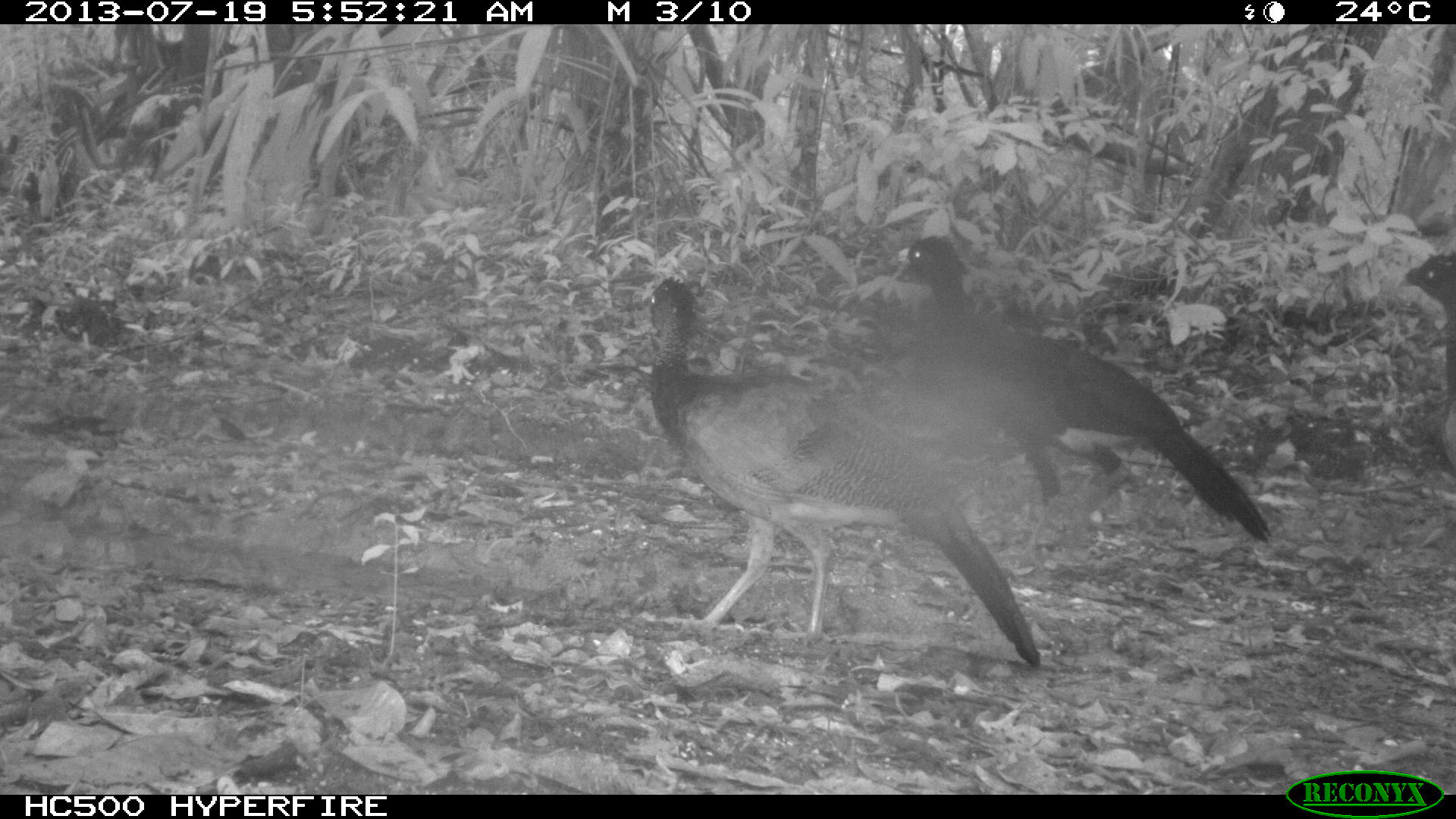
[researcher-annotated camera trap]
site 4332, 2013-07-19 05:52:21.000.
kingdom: Animalia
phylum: Chordata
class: Aves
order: Galliformes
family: Cracidae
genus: Crax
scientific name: Crax rubra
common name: great curassow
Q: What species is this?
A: Crax rubra (great curassow).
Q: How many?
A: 4.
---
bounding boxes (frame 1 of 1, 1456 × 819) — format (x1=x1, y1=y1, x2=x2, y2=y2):
crax rubra: (x1=627, y1=274, x2=1043, y2=670); (x1=886, y1=232, x2=1273, y2=575)